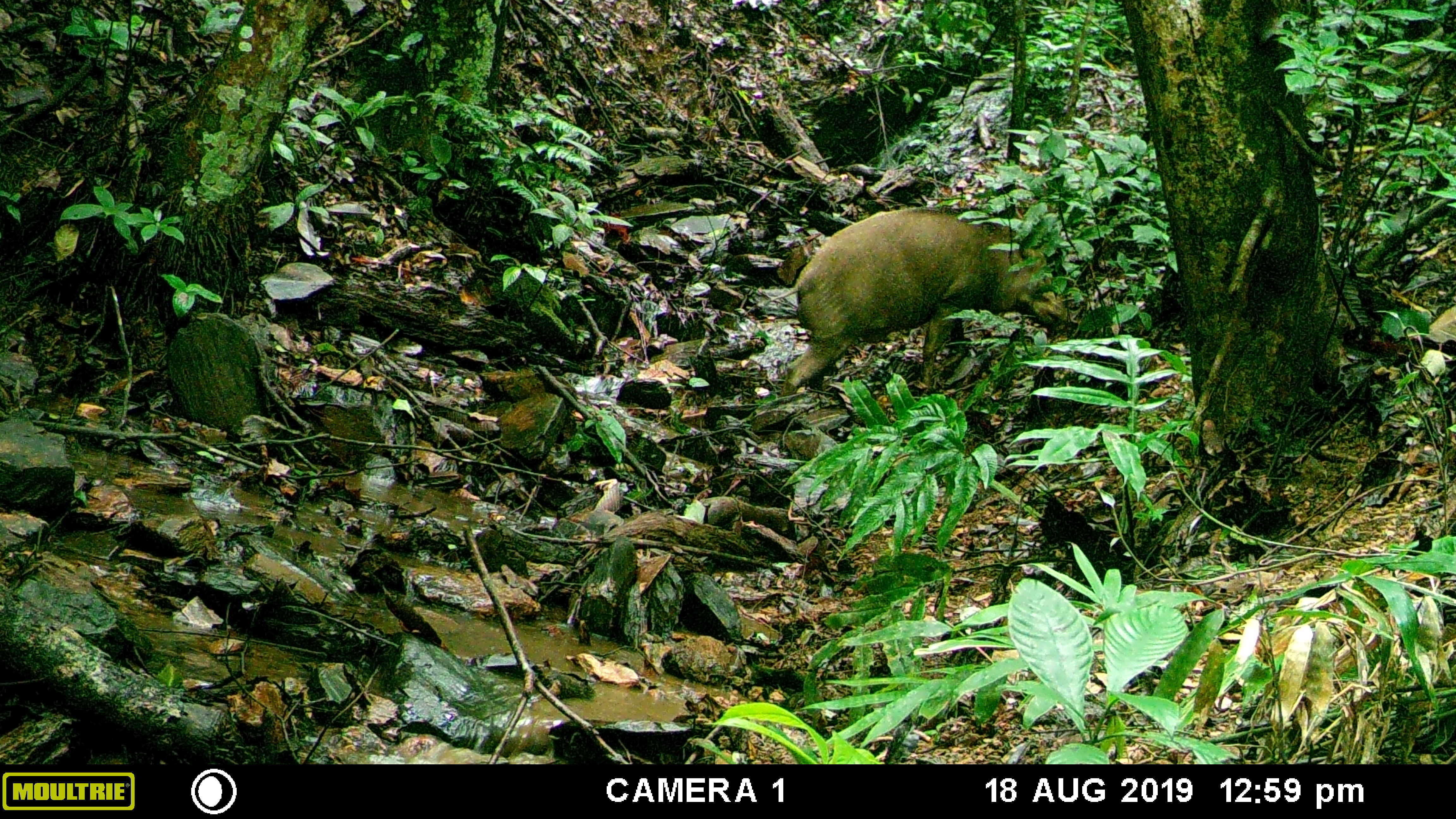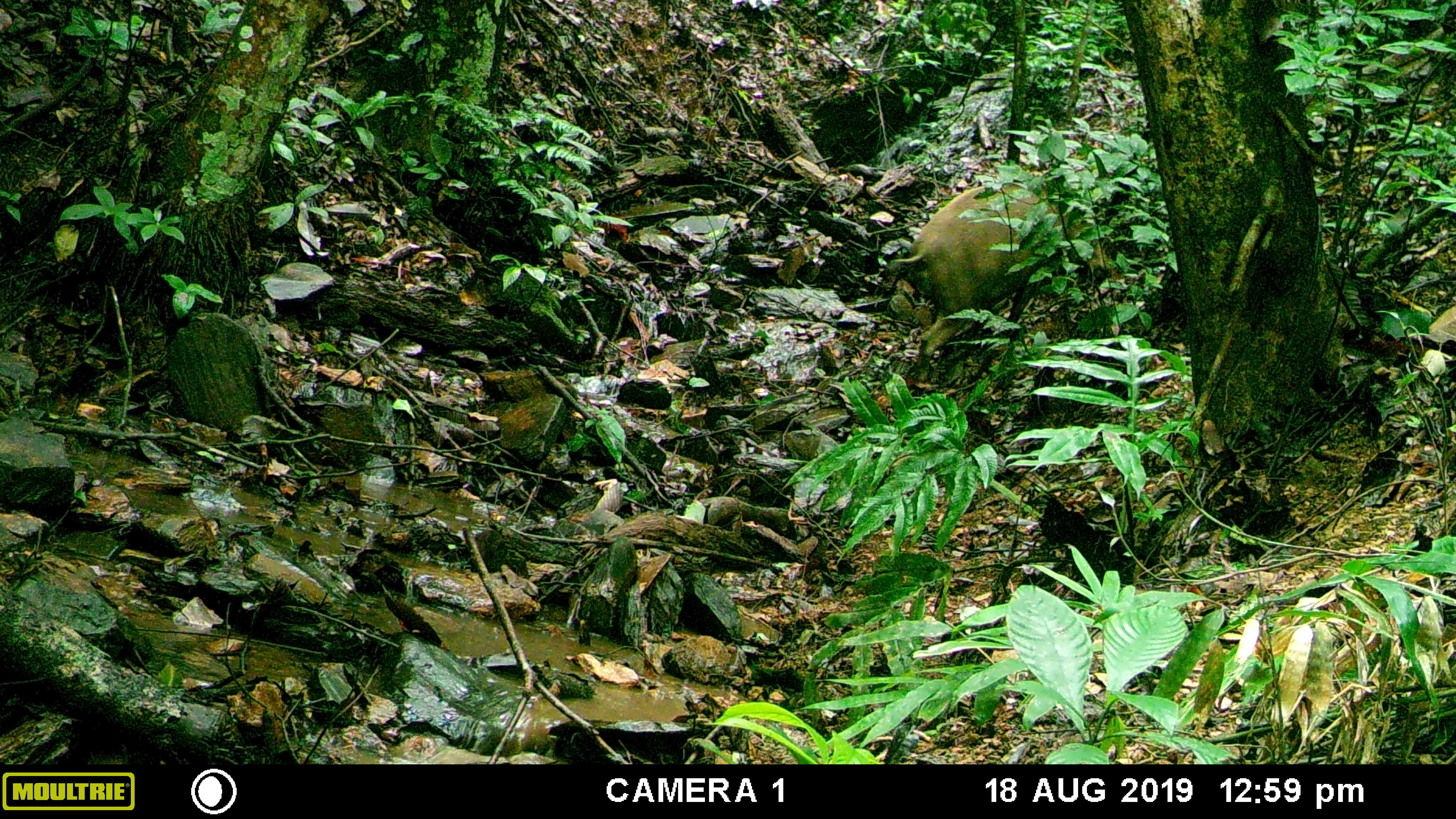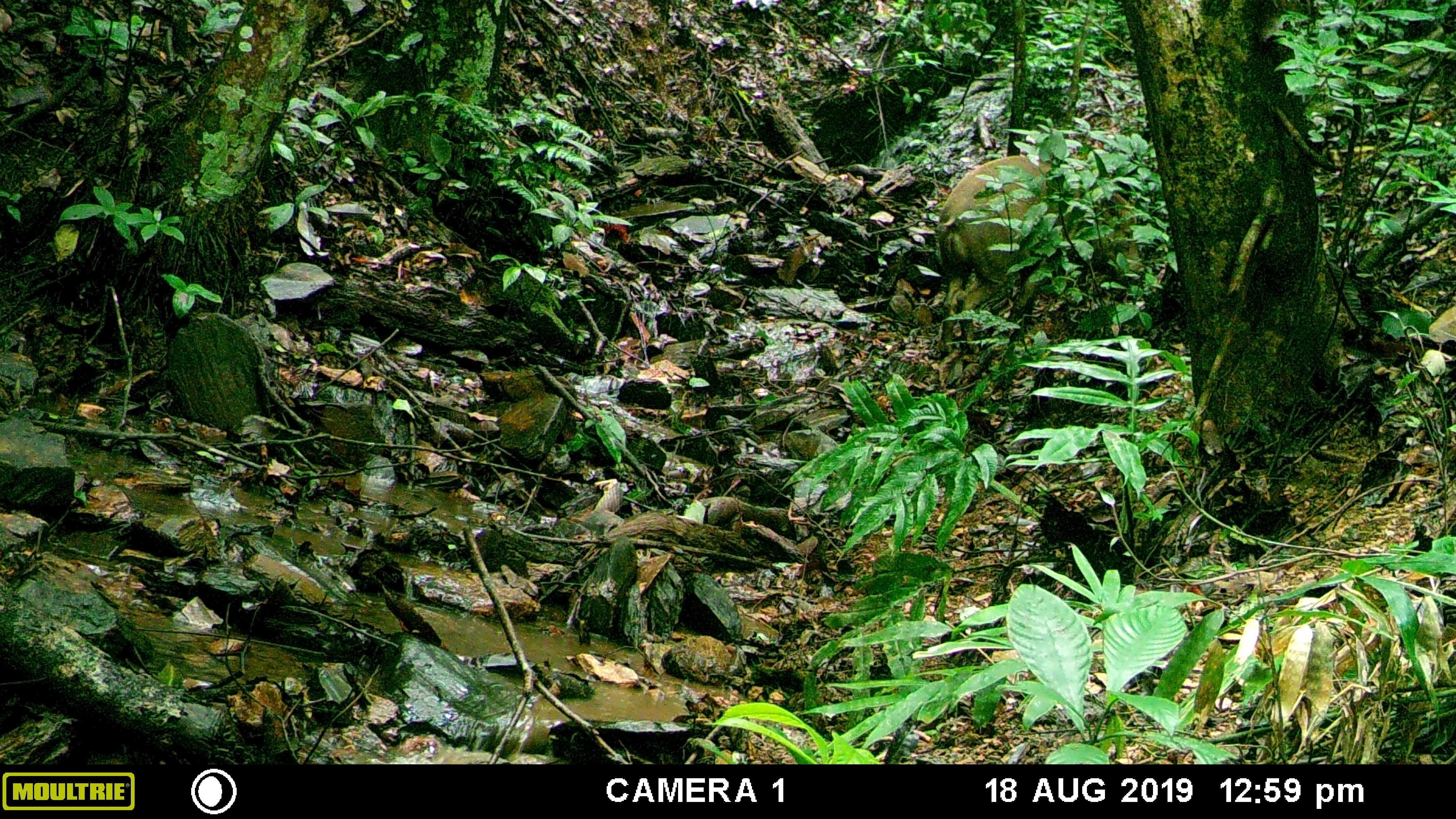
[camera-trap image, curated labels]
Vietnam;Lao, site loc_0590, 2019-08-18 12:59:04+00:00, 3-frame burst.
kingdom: Animalia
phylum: Chordata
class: Mammalia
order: Artiodactyla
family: Suidae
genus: Sus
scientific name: Sus scrofa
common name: eurasian wild pig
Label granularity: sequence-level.